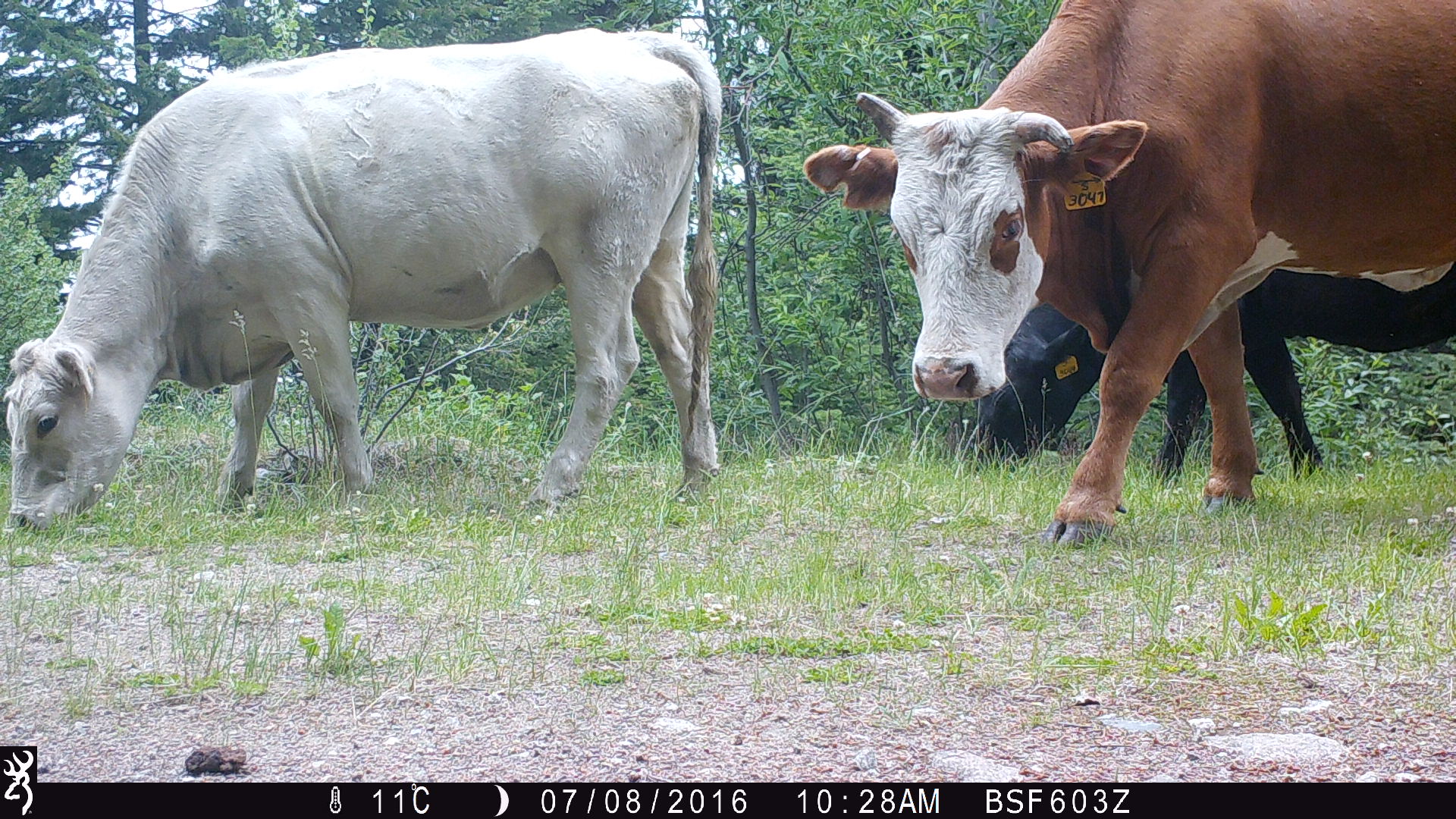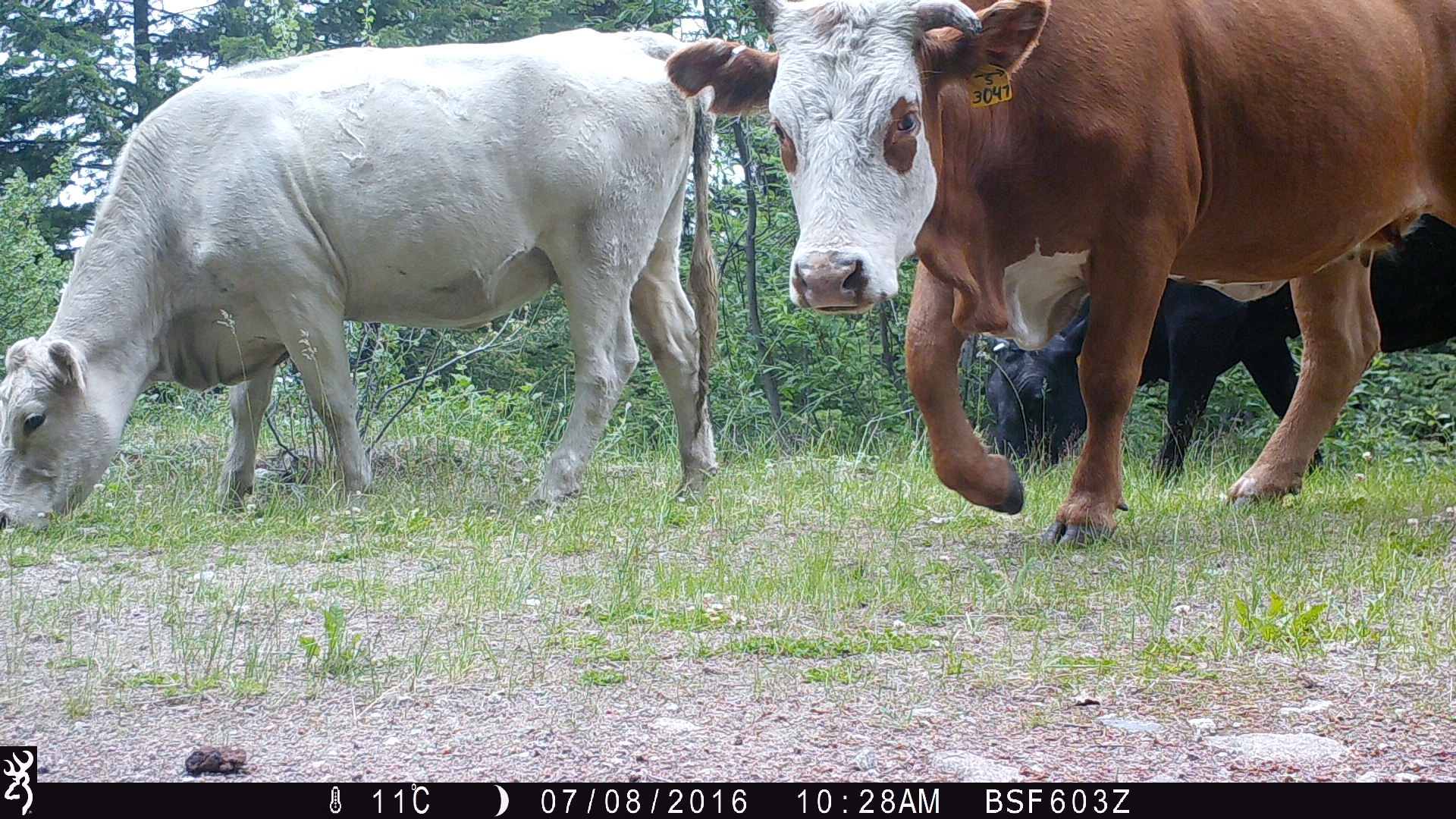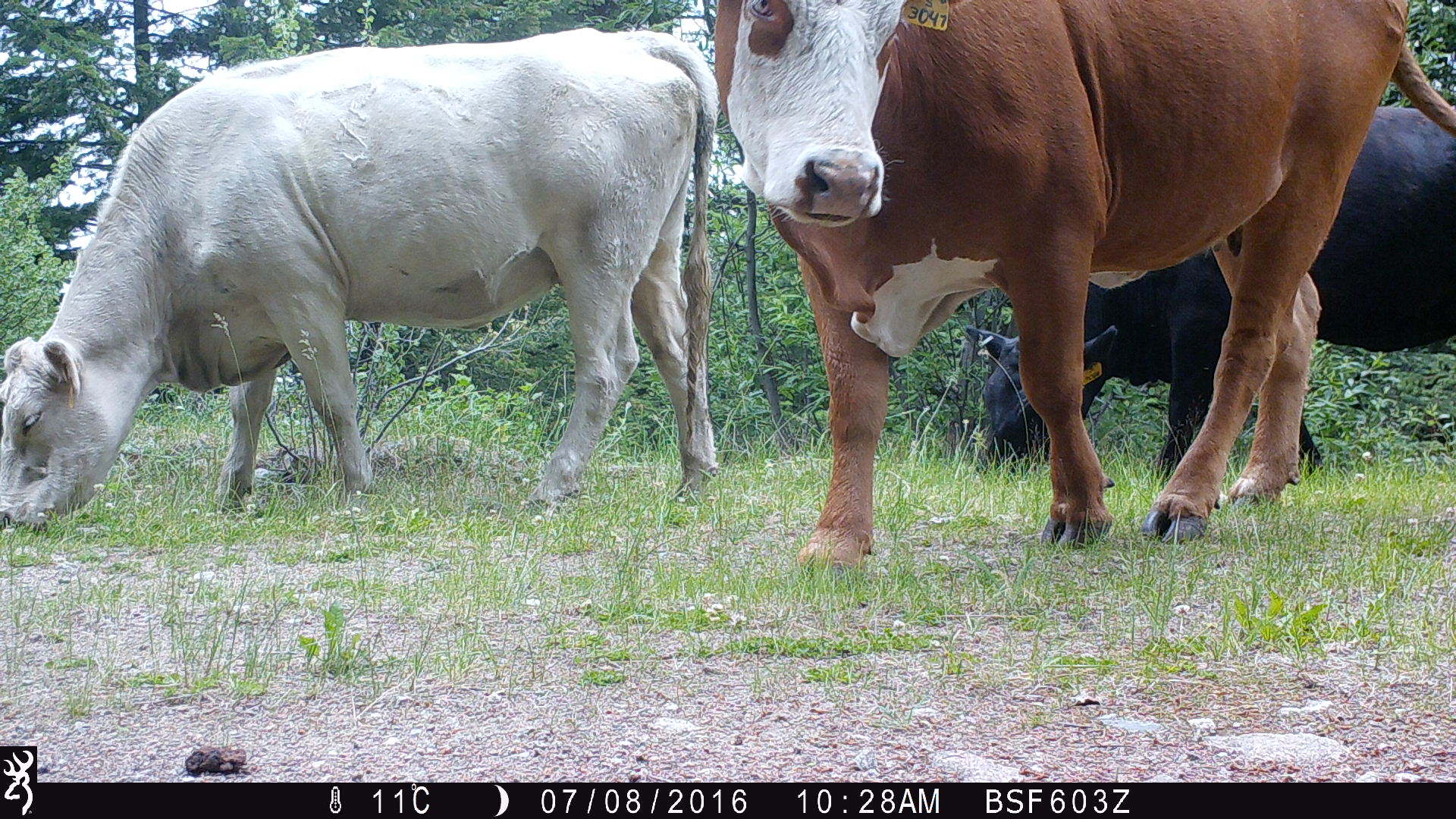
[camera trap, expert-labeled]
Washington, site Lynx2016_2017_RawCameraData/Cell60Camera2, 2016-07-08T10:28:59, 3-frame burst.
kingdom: Animalia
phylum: Chordata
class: Mammalia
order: Artiodactyla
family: Bovidae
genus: Bos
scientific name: Bos taurus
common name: domestic cattle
Domestic cattle (Bos taurus). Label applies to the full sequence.